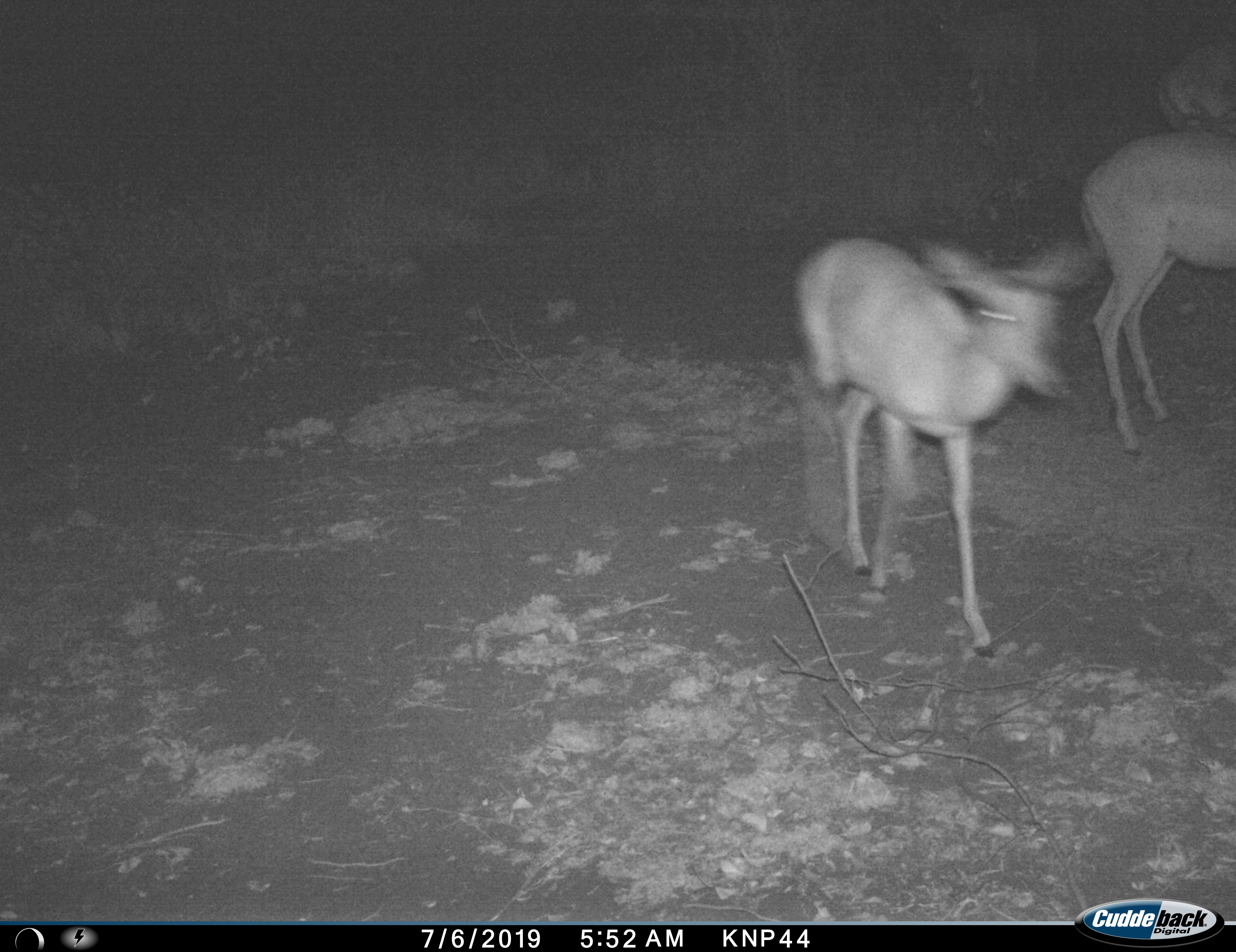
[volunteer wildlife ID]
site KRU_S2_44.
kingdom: Animalia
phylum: Chordata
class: Mammalia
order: Artiodactyla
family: Bovidae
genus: Aepyceros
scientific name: Aepyceros melampus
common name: impala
Impala (Aepyceros melampus), count 3. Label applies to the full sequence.